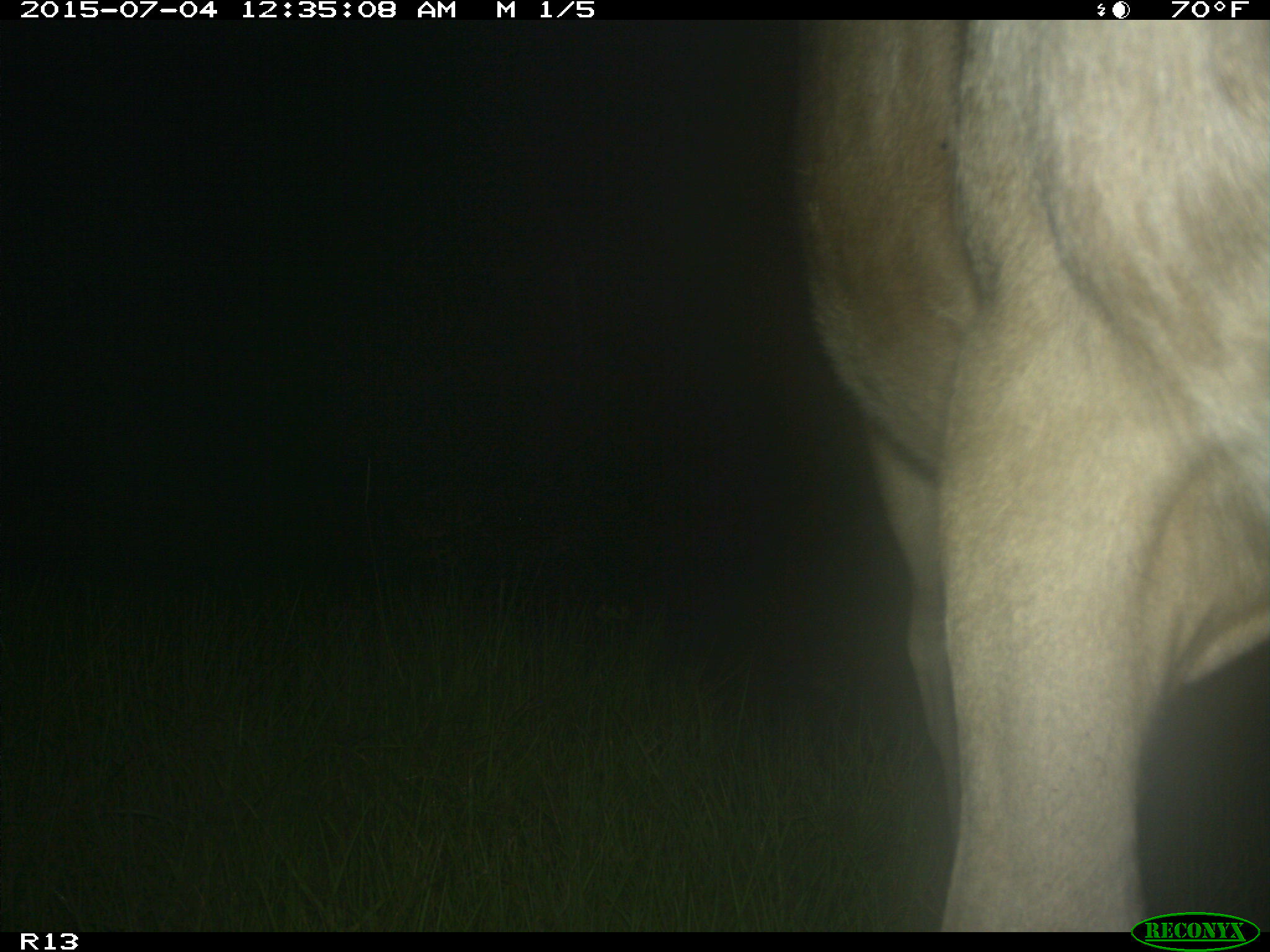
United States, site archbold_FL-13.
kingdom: Animalia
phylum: Chordata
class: Mammalia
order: Artiodactyla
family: Bovidae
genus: Bos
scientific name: Bos taurus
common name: domestic cow